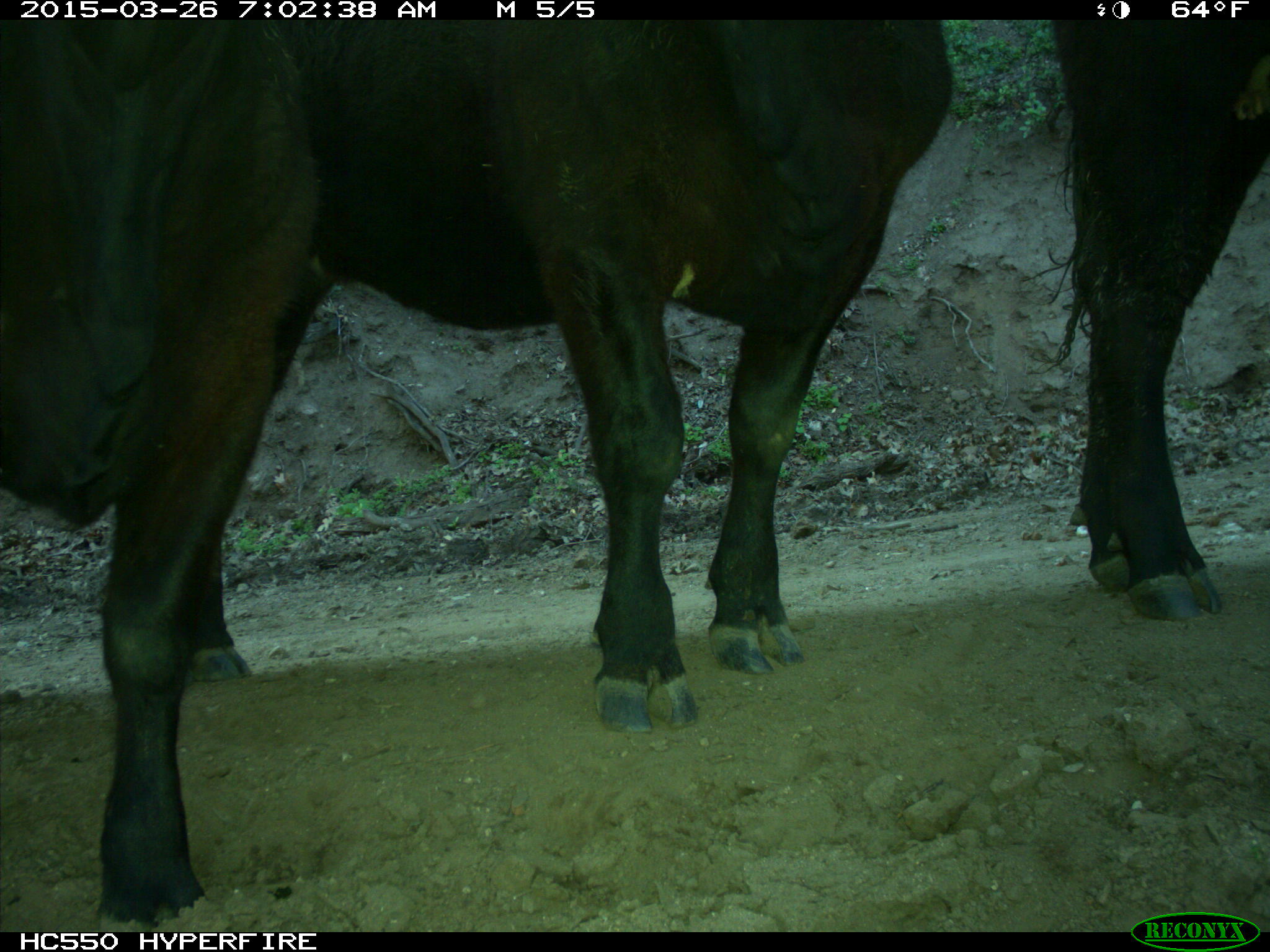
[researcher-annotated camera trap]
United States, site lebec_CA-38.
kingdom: Animalia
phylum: Chordata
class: Mammalia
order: Artiodactyla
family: Bovidae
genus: Bos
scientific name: Bos taurus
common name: domestic cow